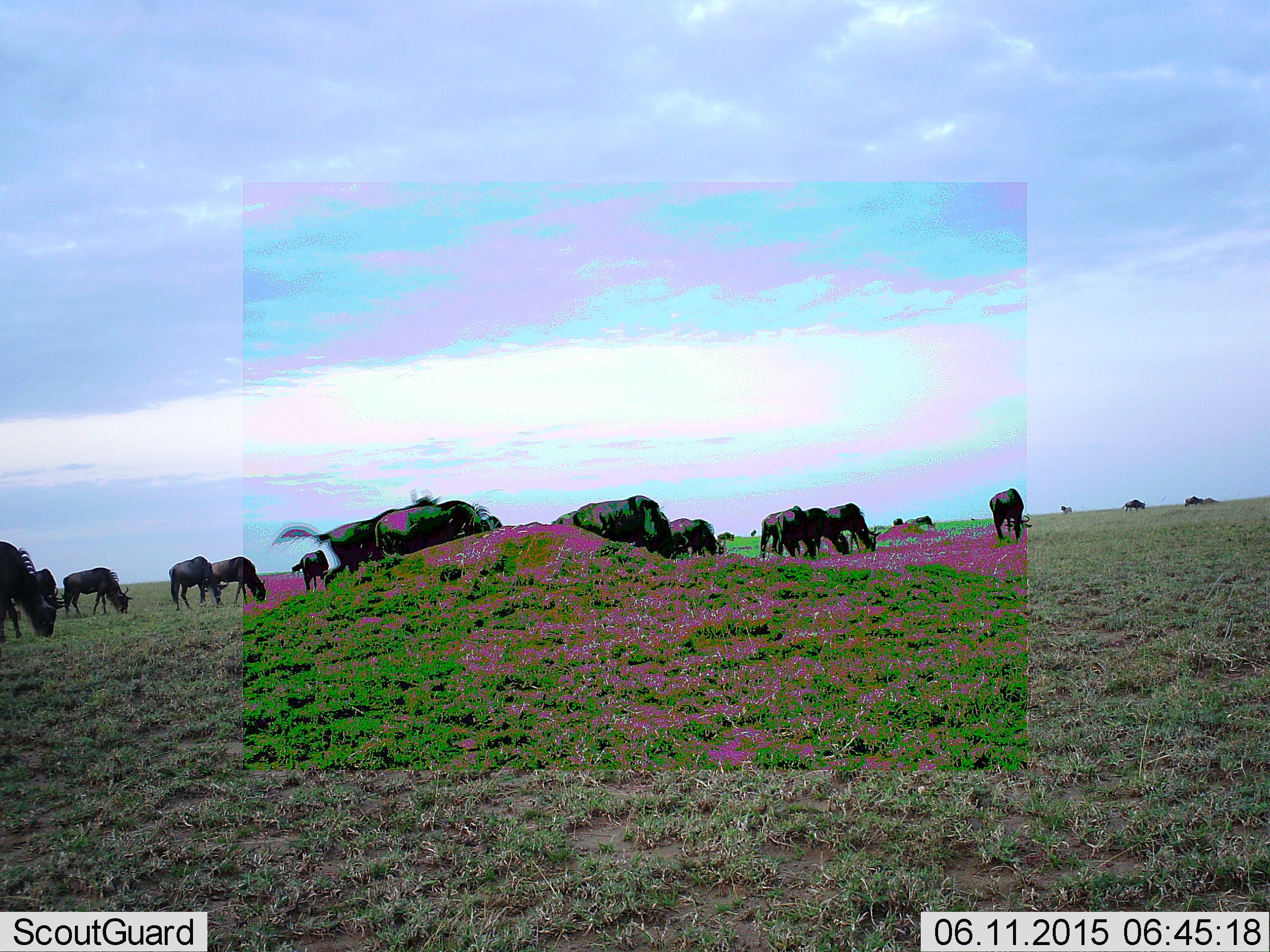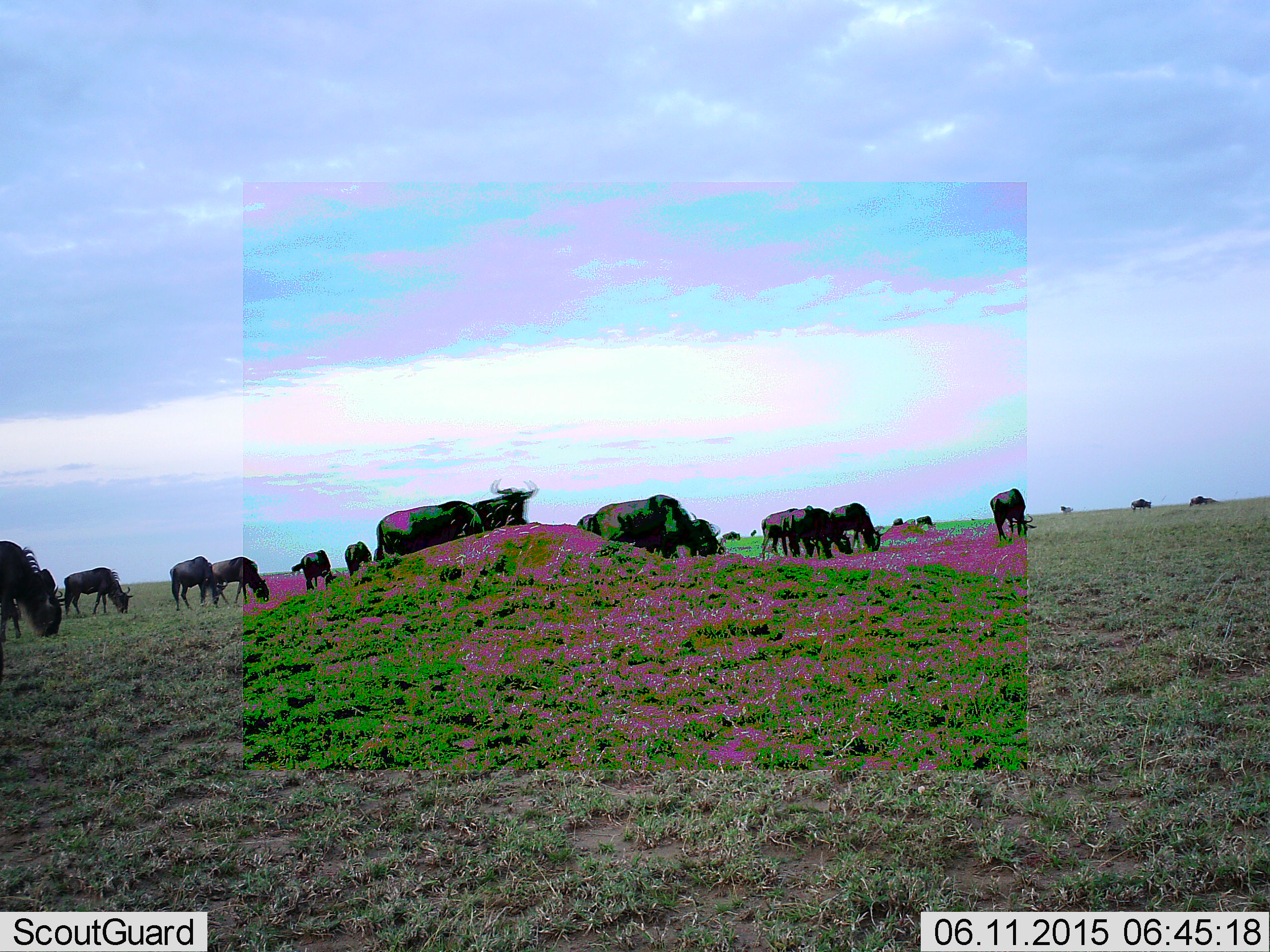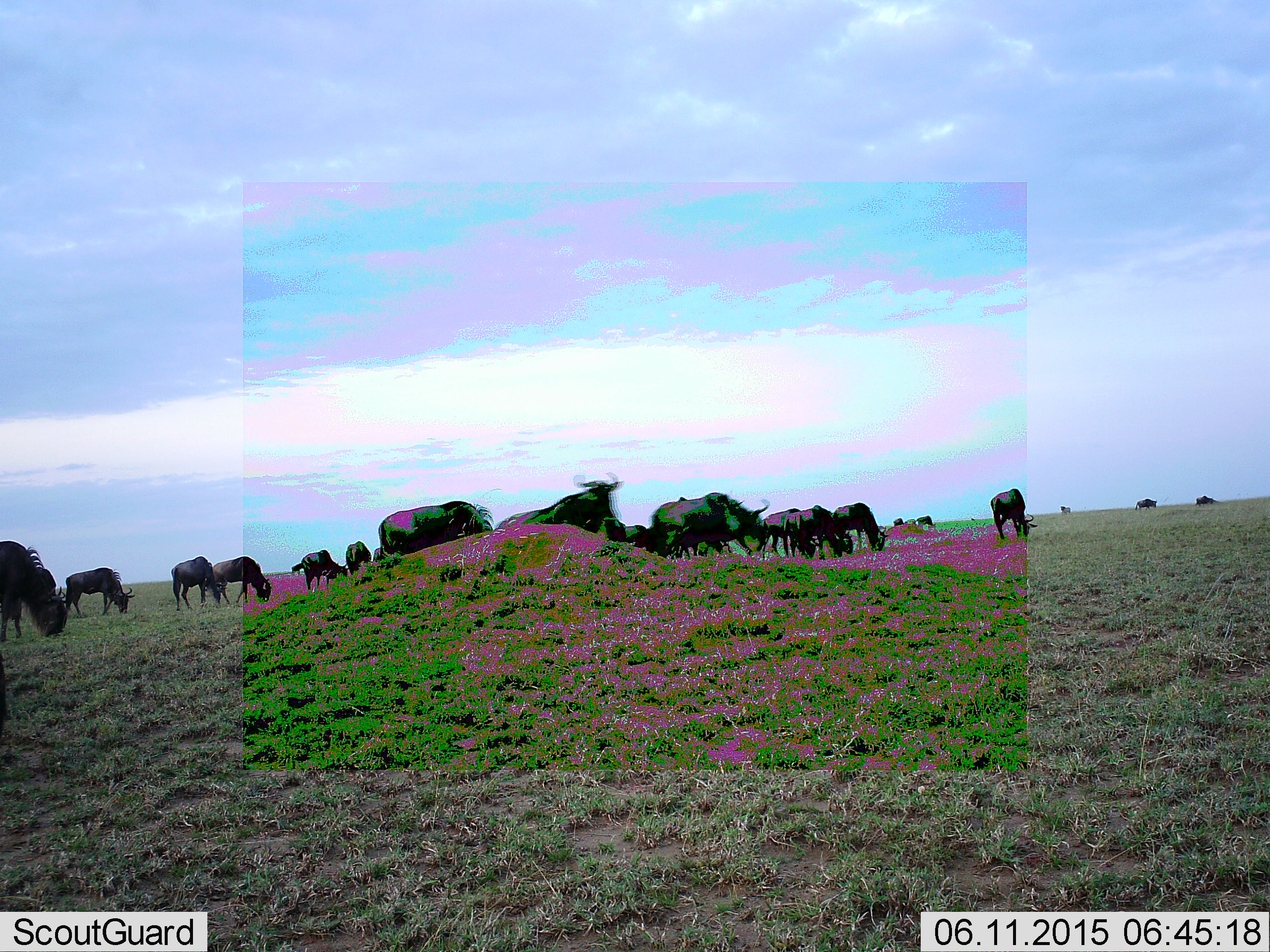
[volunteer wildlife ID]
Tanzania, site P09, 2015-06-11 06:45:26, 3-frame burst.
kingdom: Animalia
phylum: Chordata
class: Mammalia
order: Artiodactyla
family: Bovidae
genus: Connochaetes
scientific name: Connochaetes taurinus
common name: blue wildebeest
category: wildebeest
Wildebeest (blue wildebeest) (Connochaetes taurinus), count 11-50. Behavior (volunteer vote fractions): standing 70%, resting 0%, moving 90%, interacting 10%. Young present (vote fraction): 0%. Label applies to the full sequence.